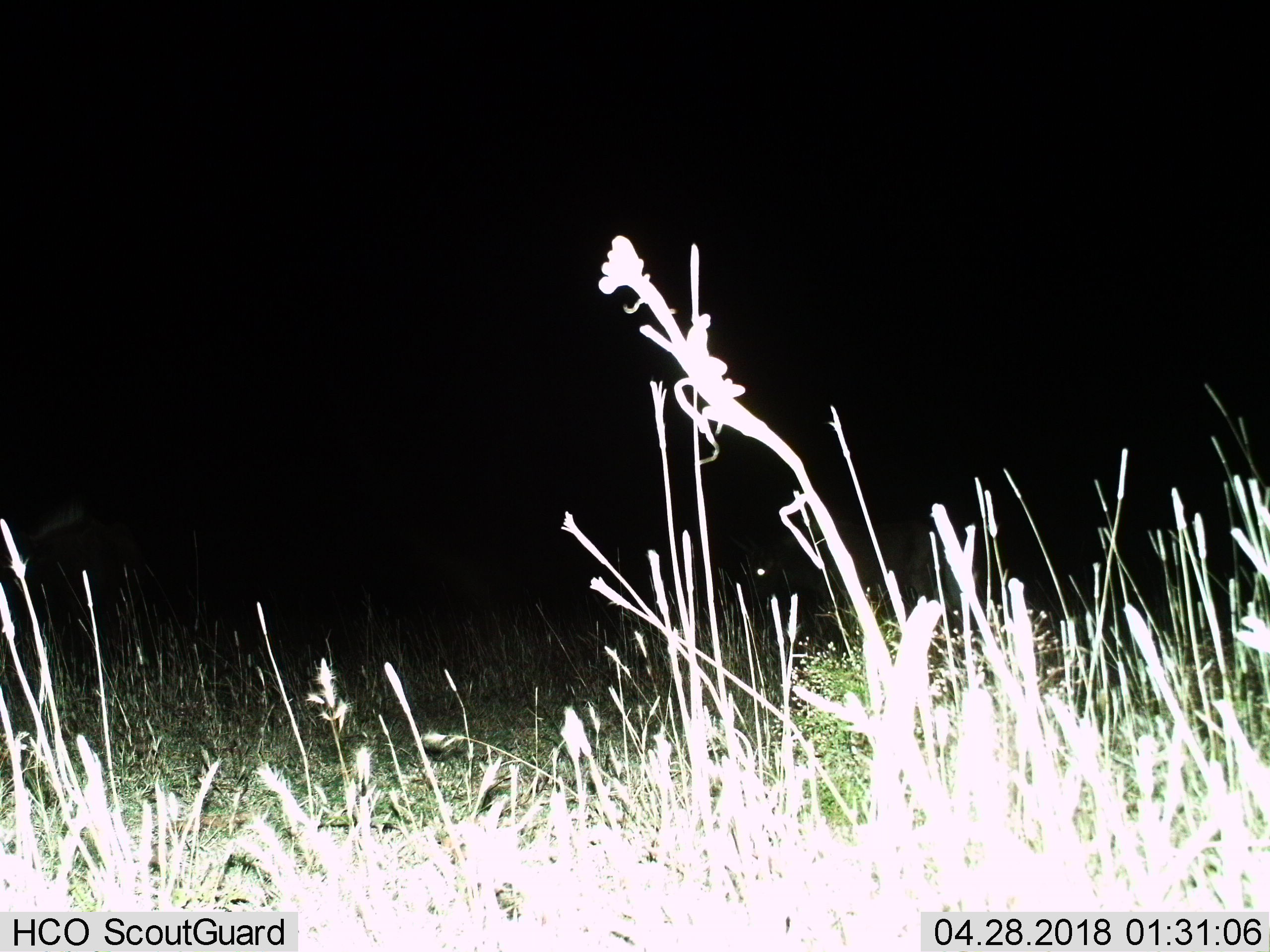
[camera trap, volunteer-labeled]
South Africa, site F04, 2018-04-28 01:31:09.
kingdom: Animalia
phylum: Chordata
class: Mammalia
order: Rodentia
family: Hystricidae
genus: Hystrix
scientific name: Hystrix africaeaustralis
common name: cape porcupine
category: porcupine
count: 1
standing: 100%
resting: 0%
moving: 0%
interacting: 0%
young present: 0%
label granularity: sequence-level